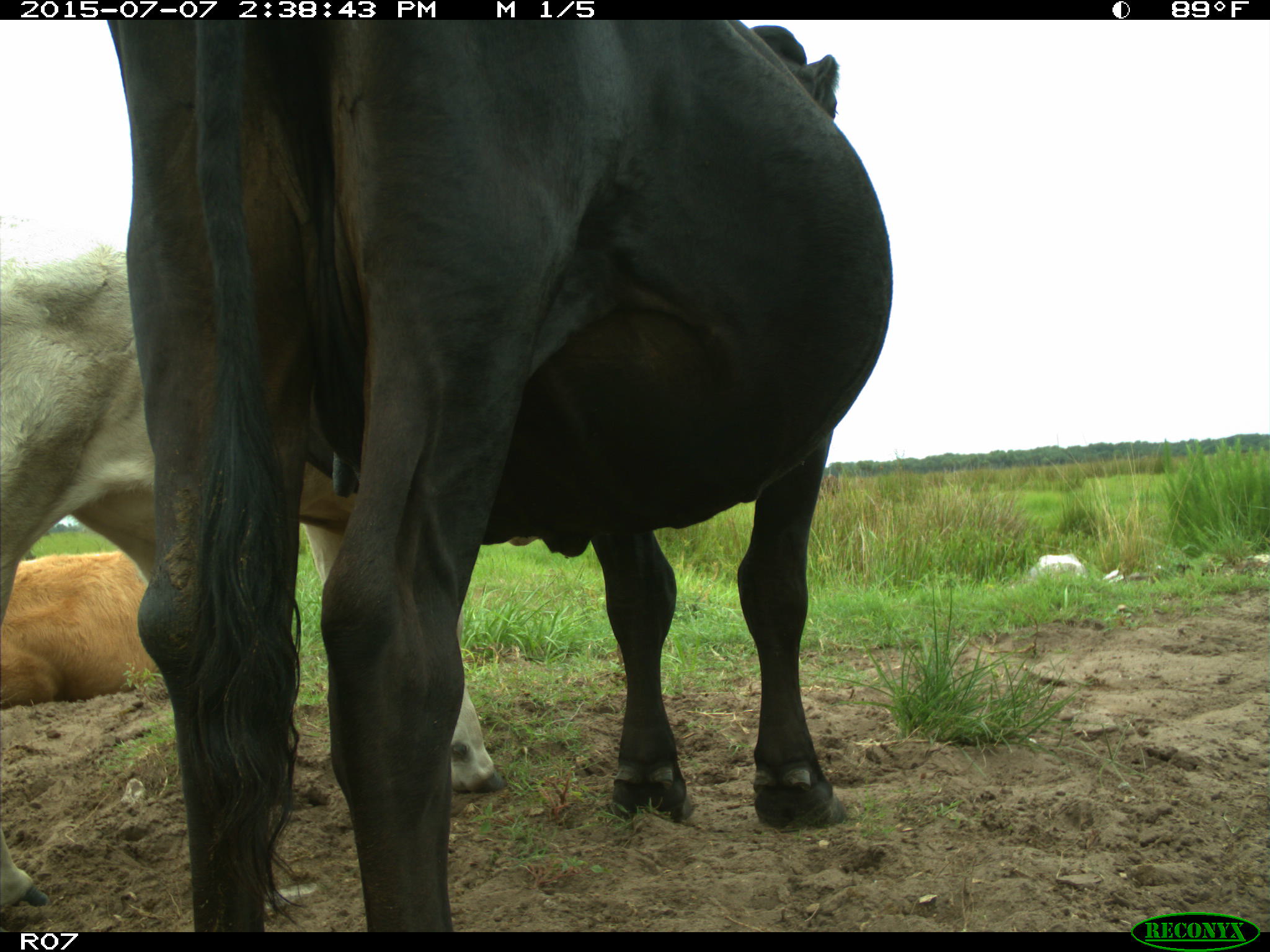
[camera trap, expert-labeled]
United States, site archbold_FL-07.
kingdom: Animalia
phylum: Chordata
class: Mammalia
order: Artiodactyla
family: Bovidae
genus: Bos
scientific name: Bos taurus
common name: domestic cow